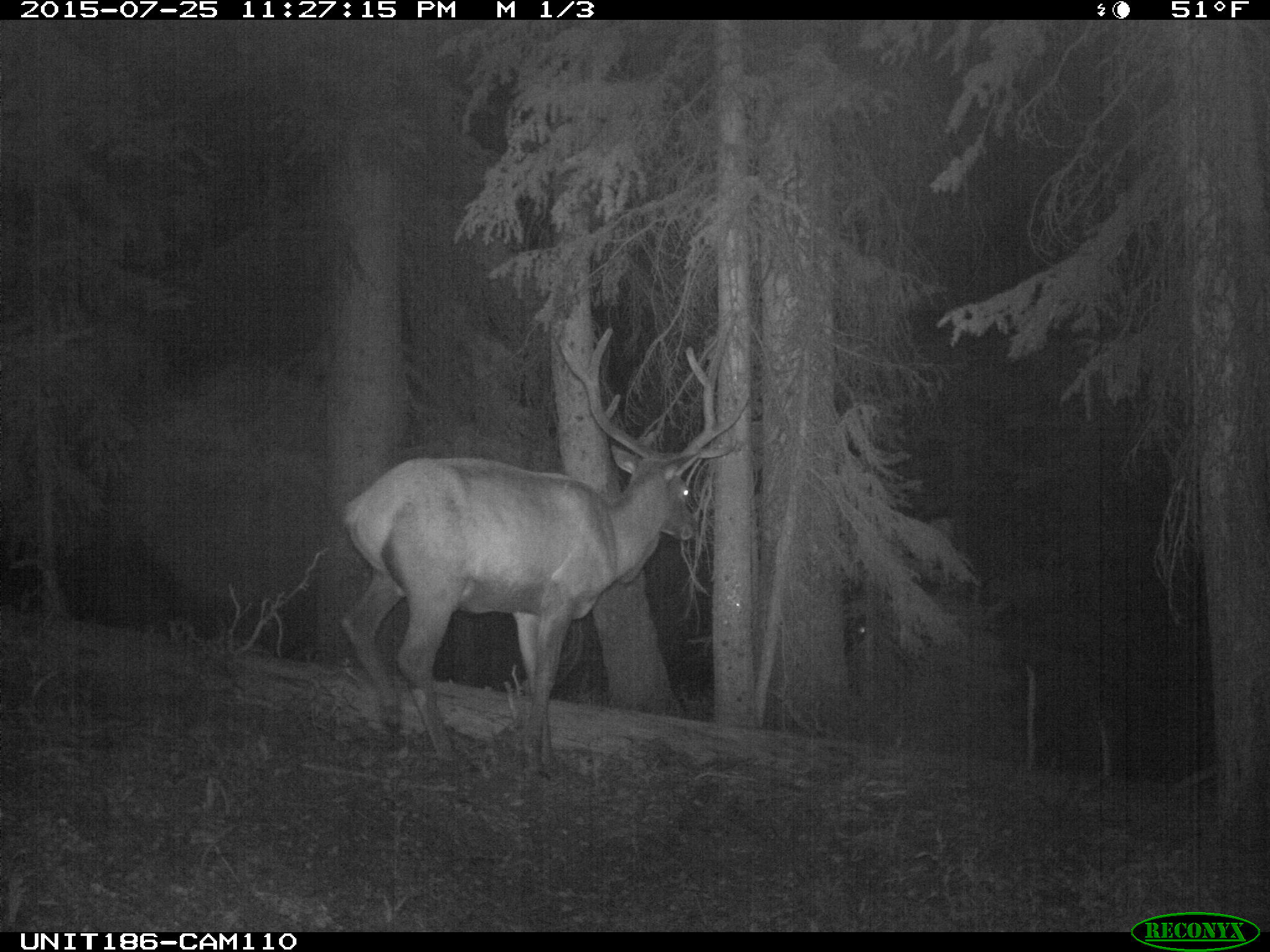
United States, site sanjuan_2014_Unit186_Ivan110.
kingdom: Animalia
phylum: Chordata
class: Mammalia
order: Artiodactyla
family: Cervidae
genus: Cervus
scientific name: Cervus elaphus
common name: red deer